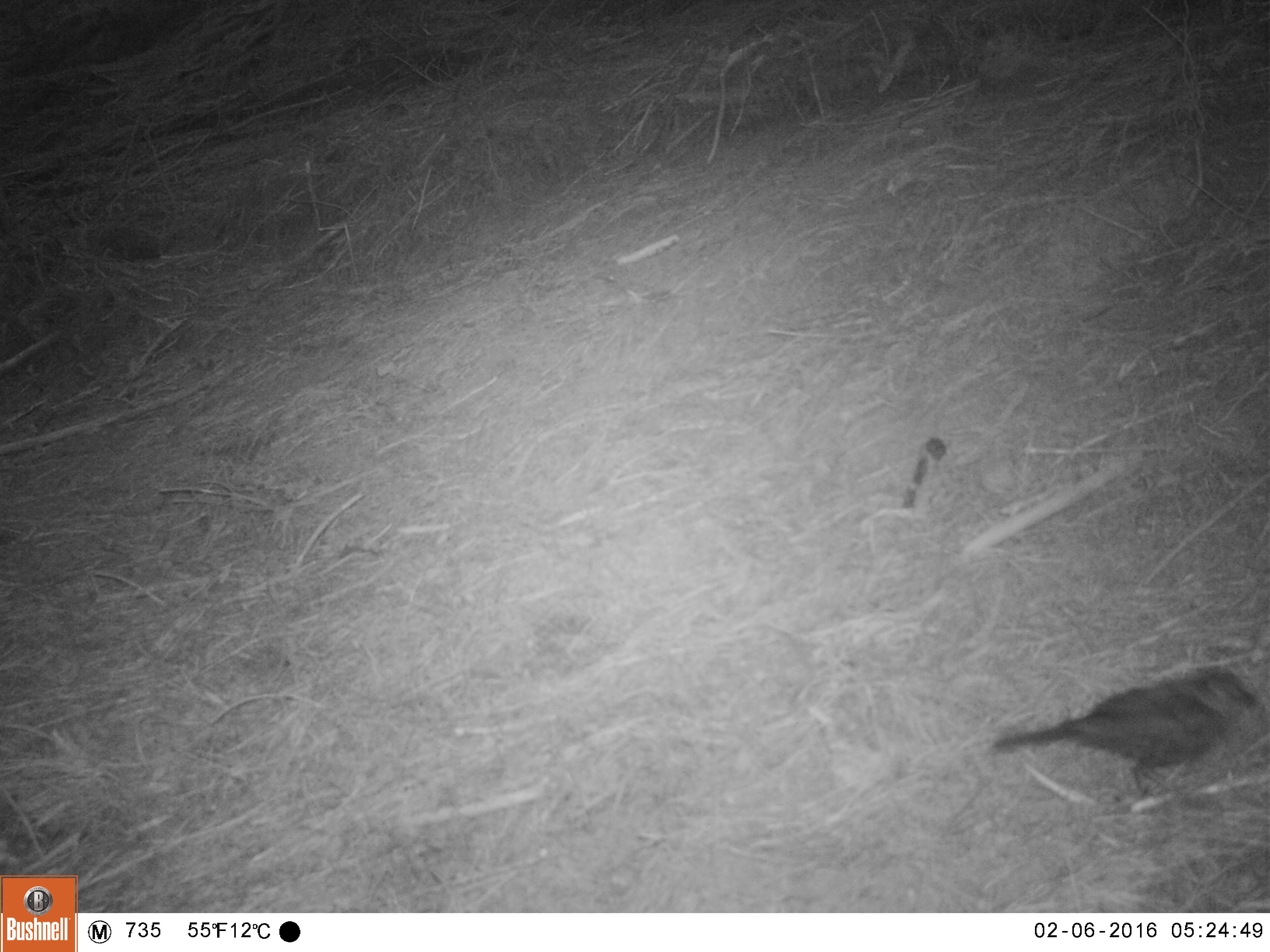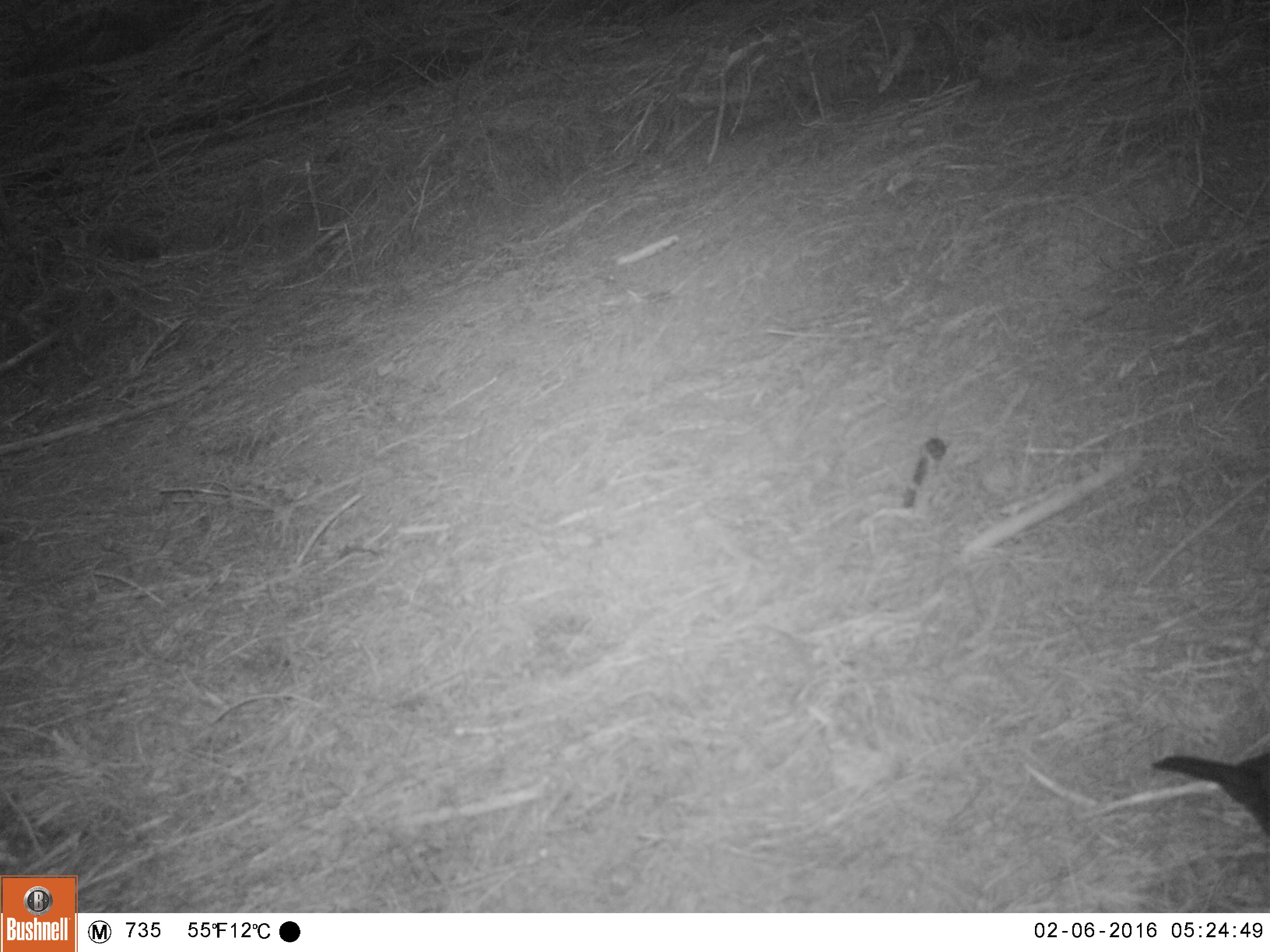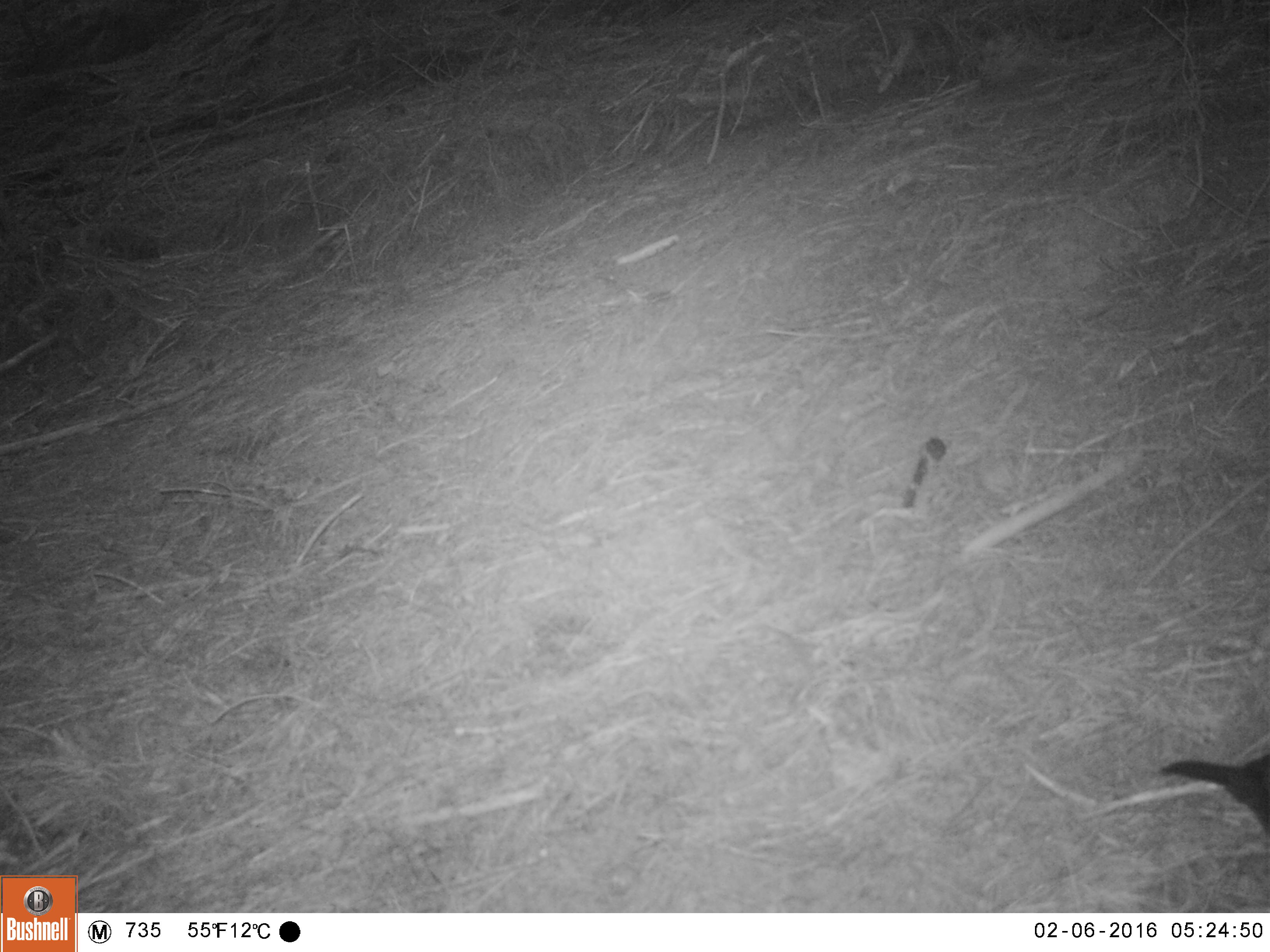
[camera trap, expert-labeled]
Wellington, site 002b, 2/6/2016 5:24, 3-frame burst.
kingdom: Animalia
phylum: Chordata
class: Aves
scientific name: Aves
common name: bird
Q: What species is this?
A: Bird (Aves).